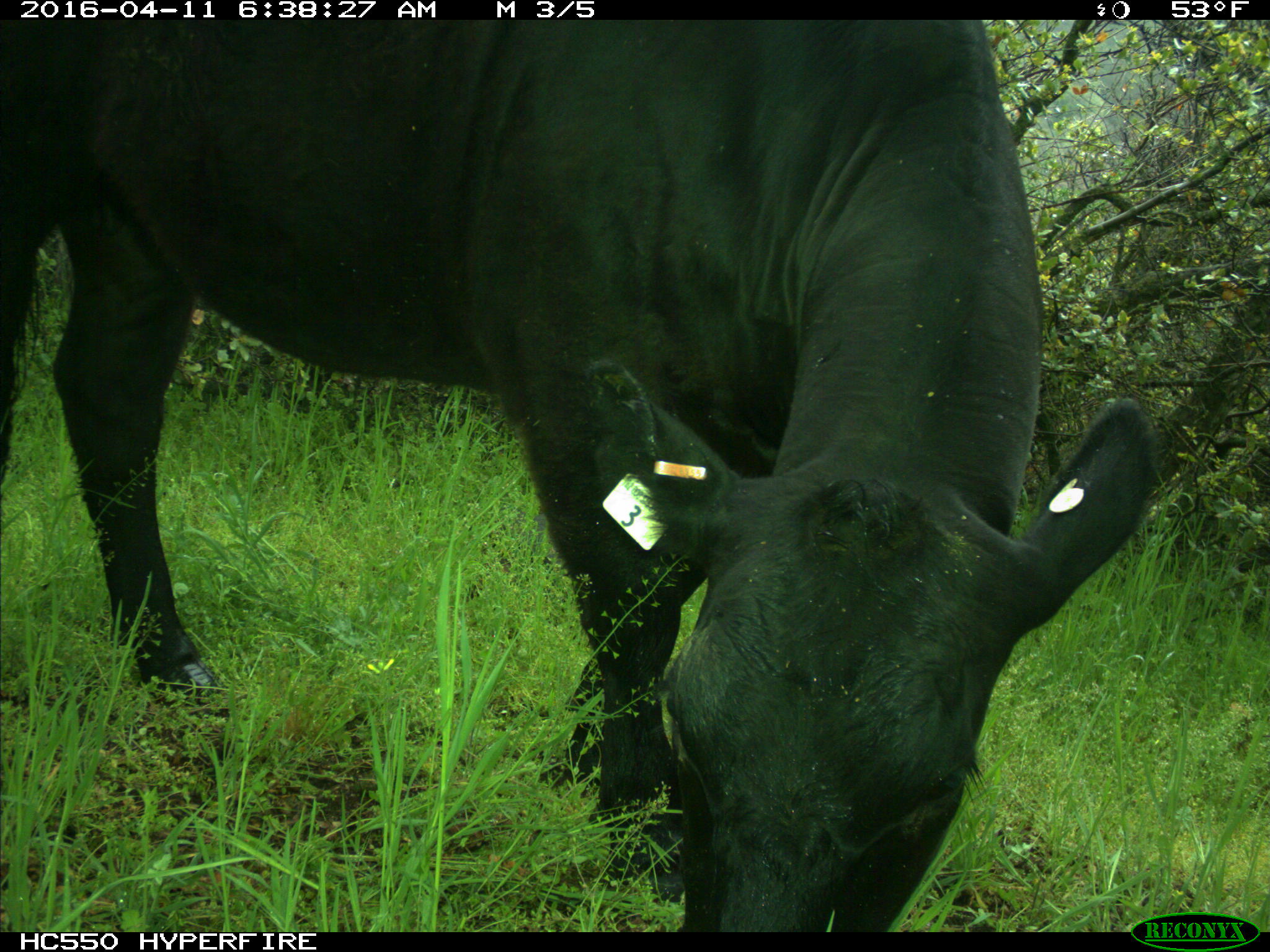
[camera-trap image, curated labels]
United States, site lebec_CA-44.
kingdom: Animalia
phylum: Chordata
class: Mammalia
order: Artiodactyla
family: Bovidae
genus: Bos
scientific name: Bos taurus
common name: domestic cow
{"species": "Bos taurus (domestic cow)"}